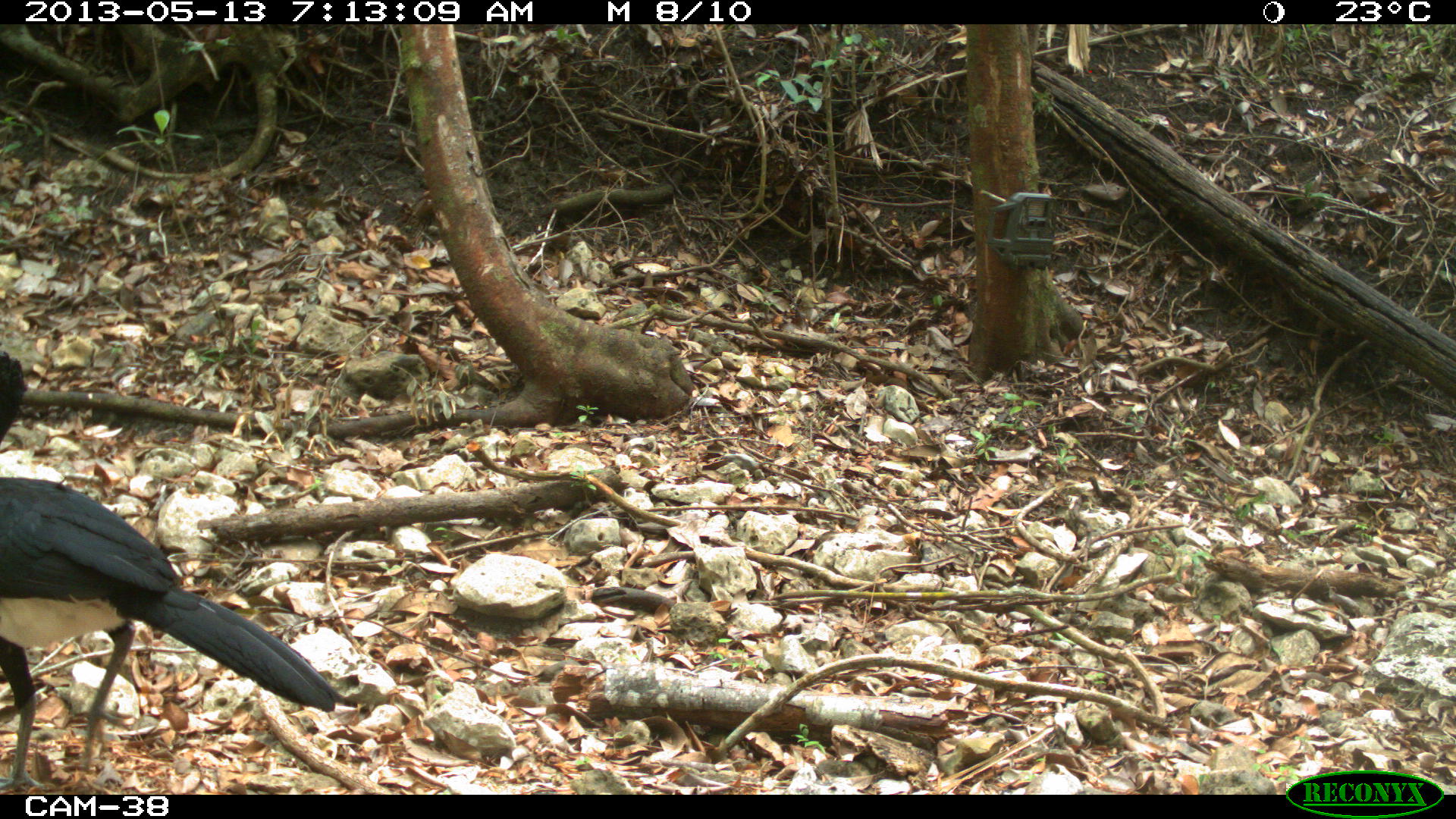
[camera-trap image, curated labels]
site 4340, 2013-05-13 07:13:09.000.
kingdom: Animalia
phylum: Chordata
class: Aves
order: Galliformes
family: Cracidae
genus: Crax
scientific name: Crax rubra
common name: great curassow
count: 1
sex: male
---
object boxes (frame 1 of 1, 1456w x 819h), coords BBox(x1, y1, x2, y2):
crax rubra: BBox(0, 345, 344, 795)